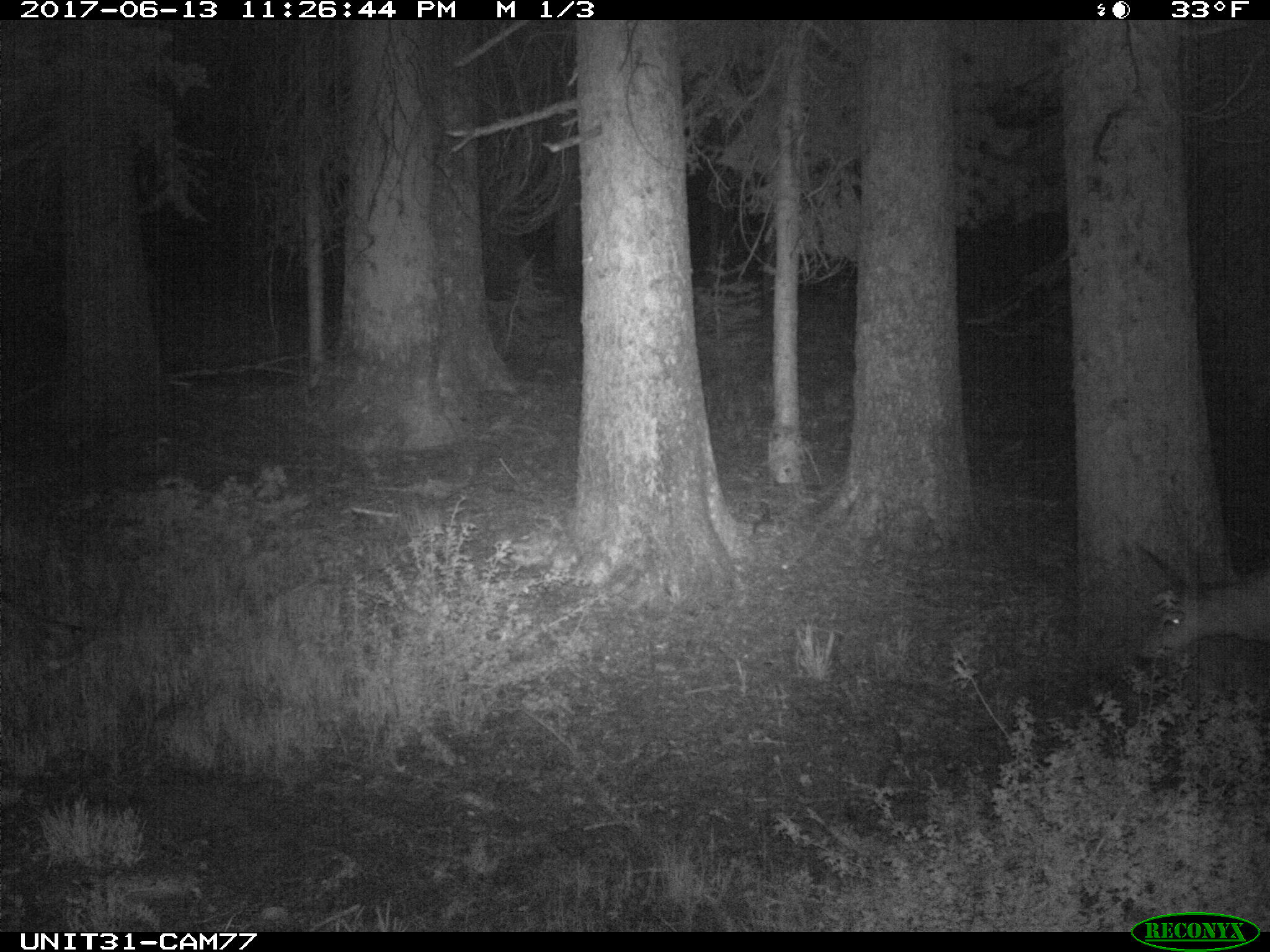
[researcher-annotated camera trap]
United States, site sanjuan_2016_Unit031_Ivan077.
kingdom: Animalia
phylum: Chordata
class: Mammalia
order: Artiodactyla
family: Cervidae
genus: Odocoileus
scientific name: Odocoileus hemionus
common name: mule deer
Odocoileus hemionus (mule deer).